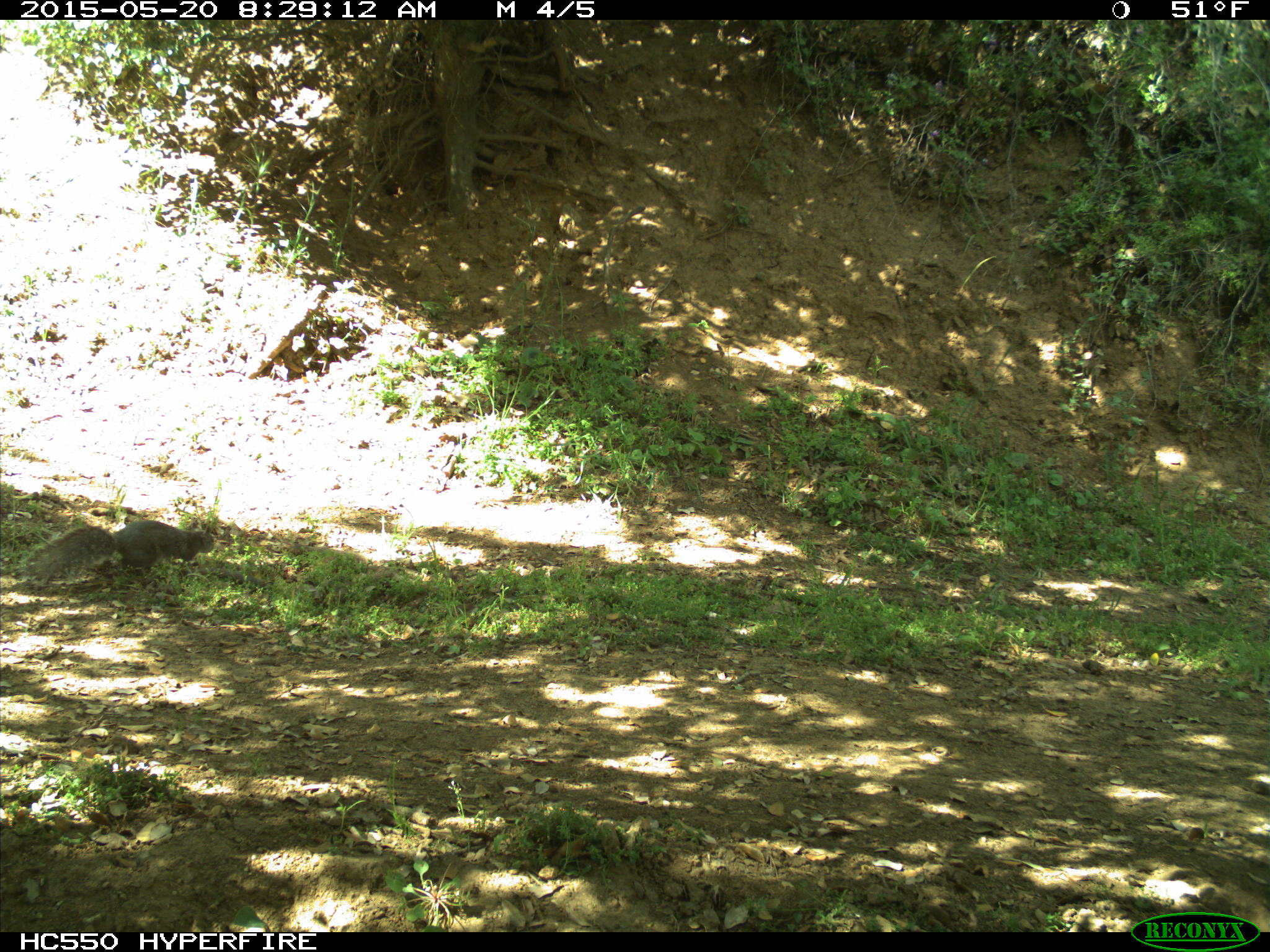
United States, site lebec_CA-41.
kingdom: Animalia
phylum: Chordata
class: Mammalia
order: Rodentia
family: Sciuridae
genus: Sciurus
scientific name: Sciurus carolinensis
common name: eastern gray squirrel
Sciurus carolinensis (eastern gray squirrel).